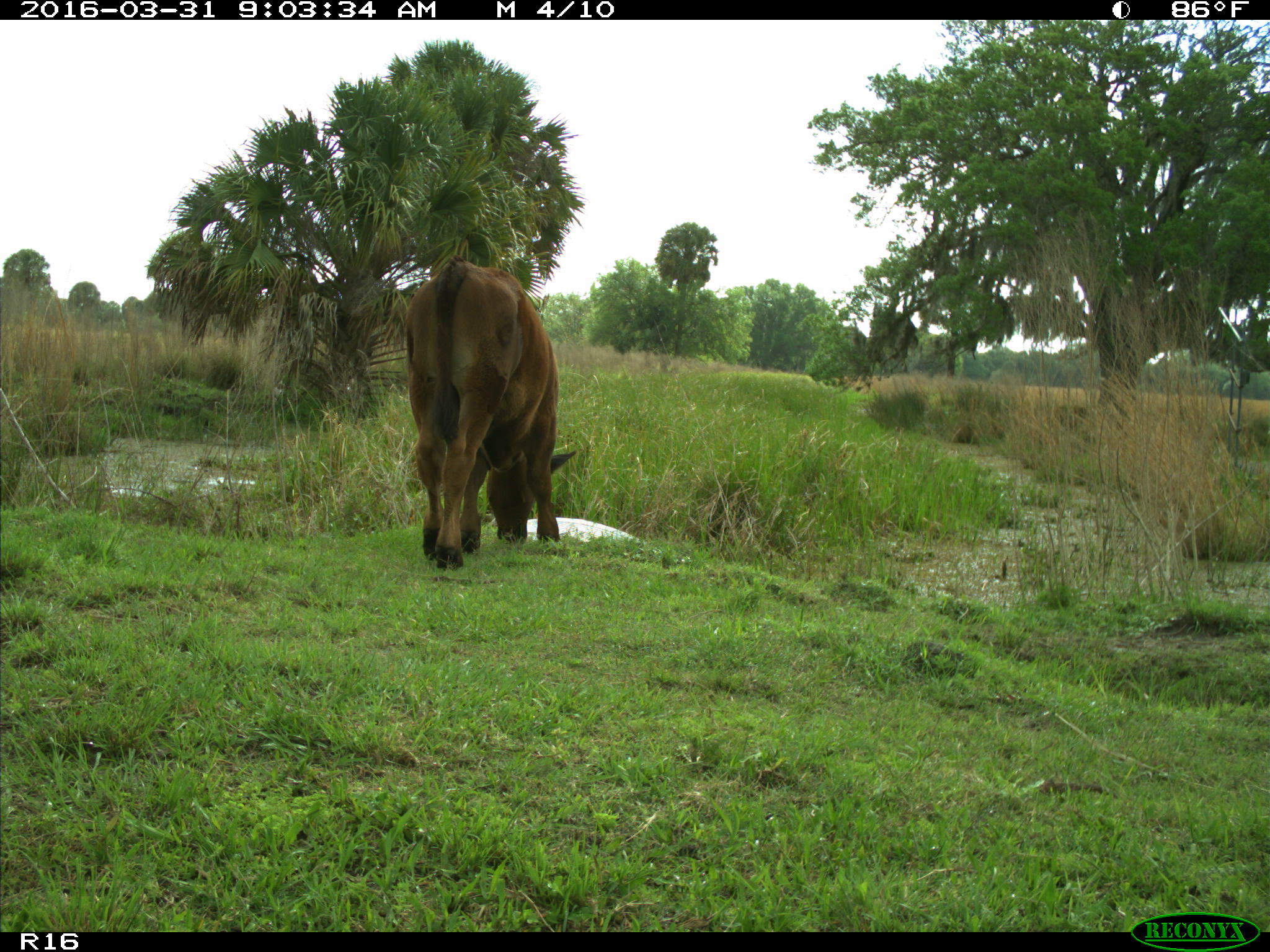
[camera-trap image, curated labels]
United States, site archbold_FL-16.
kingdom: Animalia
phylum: Chordata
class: Mammalia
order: Artiodactyla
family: Bovidae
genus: Bos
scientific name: Bos taurus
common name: domestic cow